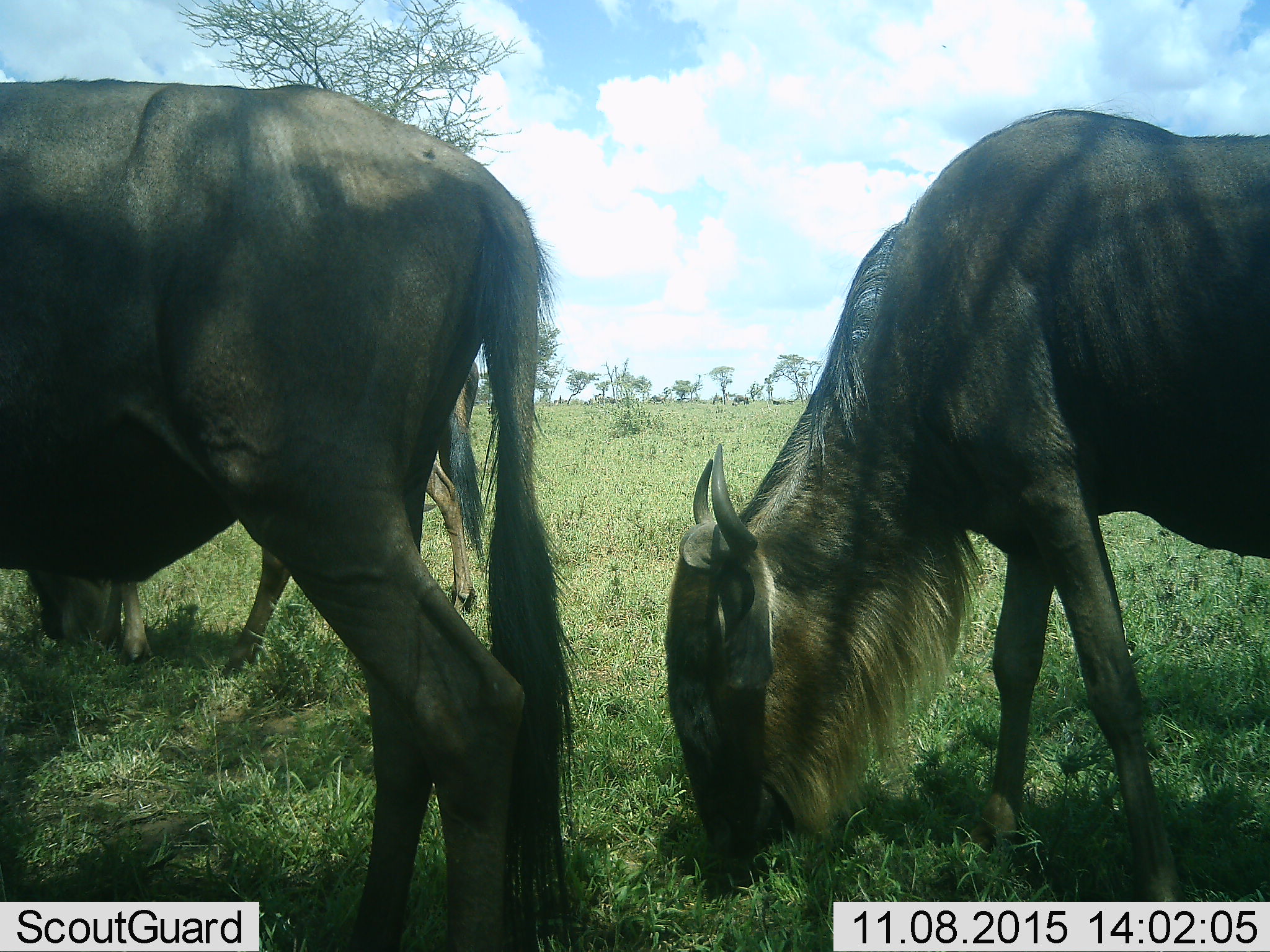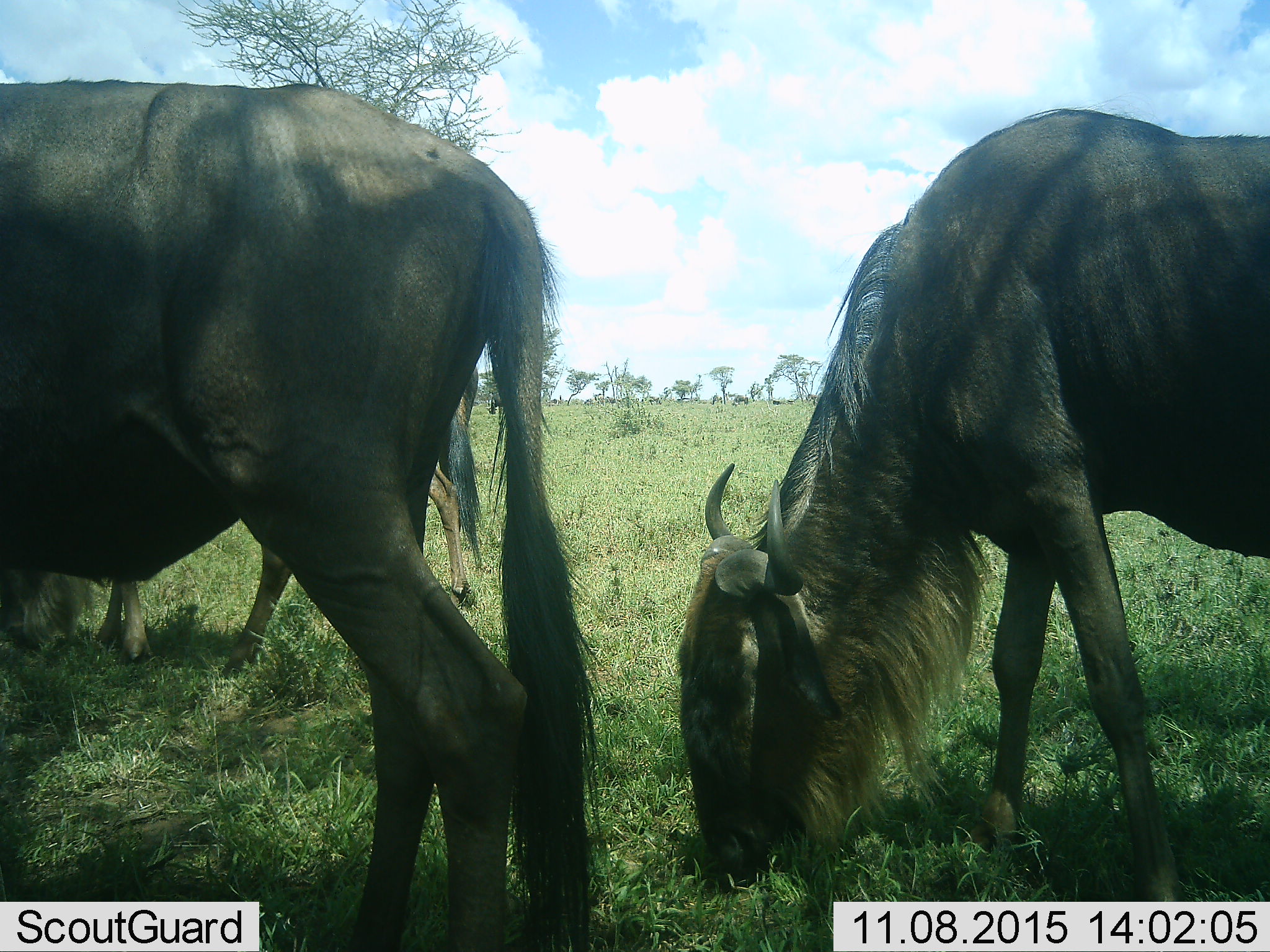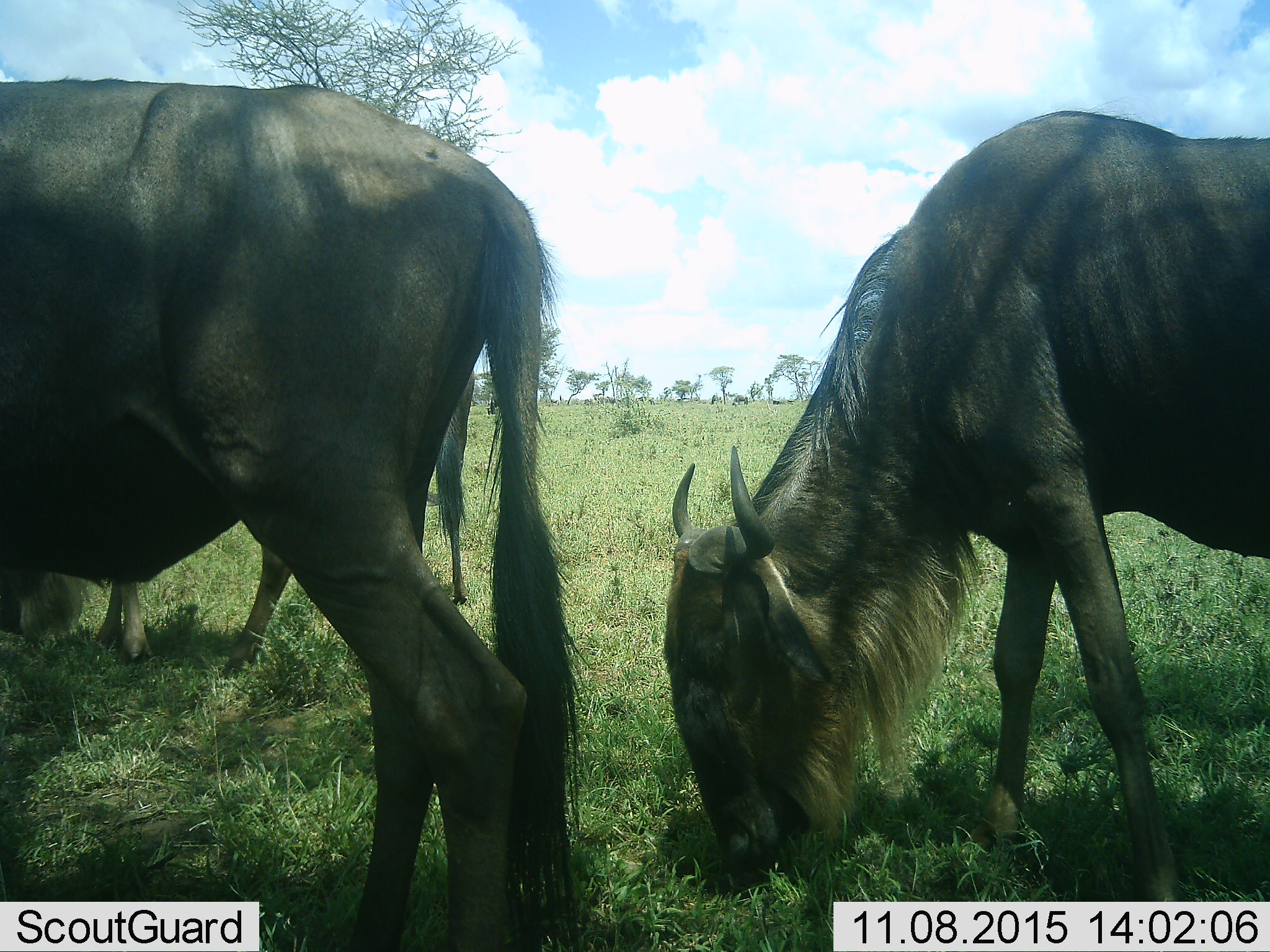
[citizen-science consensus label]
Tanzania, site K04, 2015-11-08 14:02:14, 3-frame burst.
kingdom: Animalia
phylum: Chordata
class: Mammalia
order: Artiodactyla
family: Bovidae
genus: Connochaetes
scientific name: Connochaetes taurinus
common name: blue wildebeest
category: wildebeest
Wildebeest (blue wildebeest) (Connochaetes taurinus), count 3. Behavior (volunteer vote fractions): standing 20%, resting 0%, moving 40%, interacting 0%. Young present (vote fraction): 0%. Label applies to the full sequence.